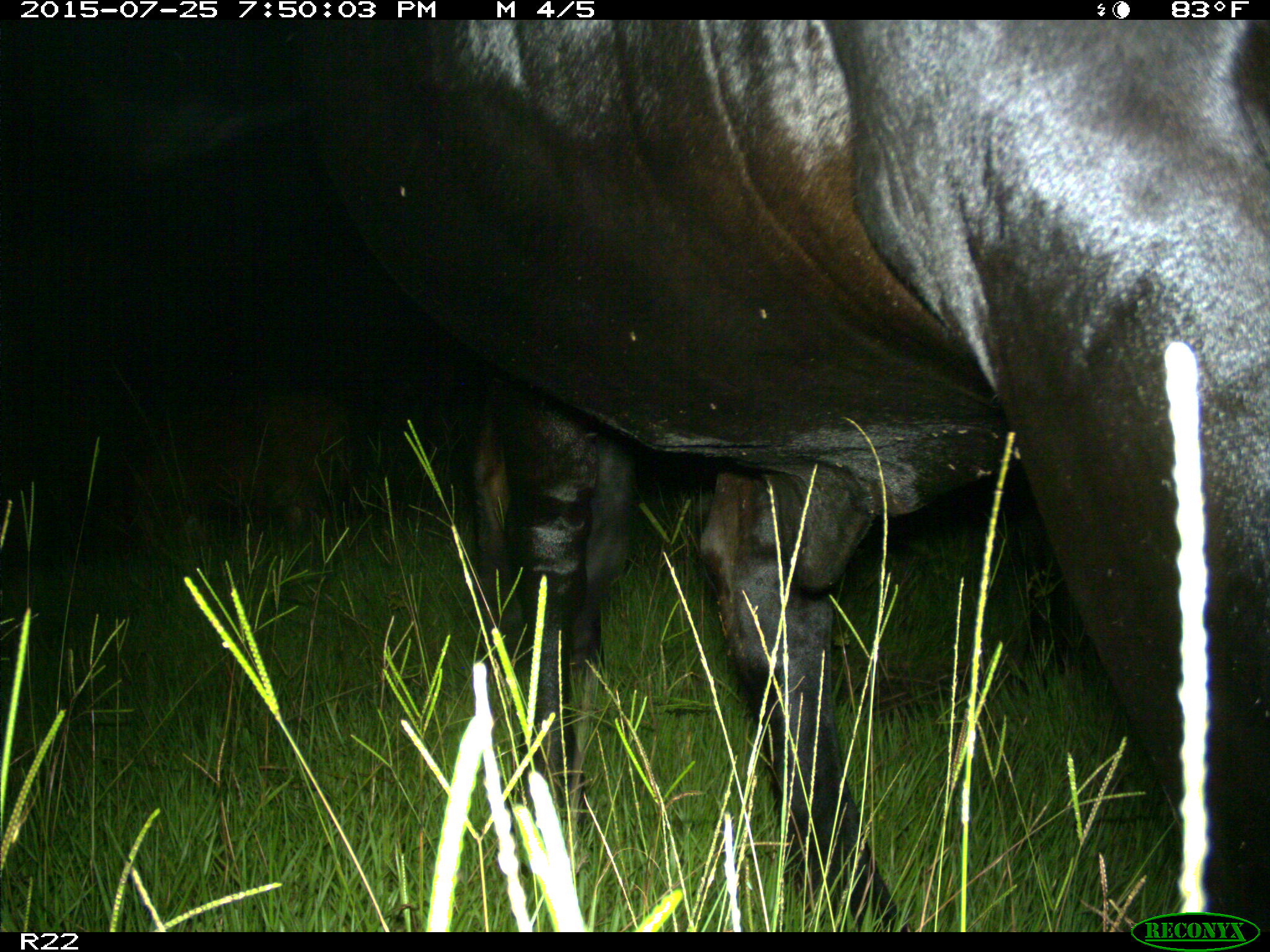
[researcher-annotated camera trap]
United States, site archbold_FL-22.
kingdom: Animalia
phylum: Chordata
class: Mammalia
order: Artiodactyla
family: Bovidae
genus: Bos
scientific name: Bos taurus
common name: domestic cow